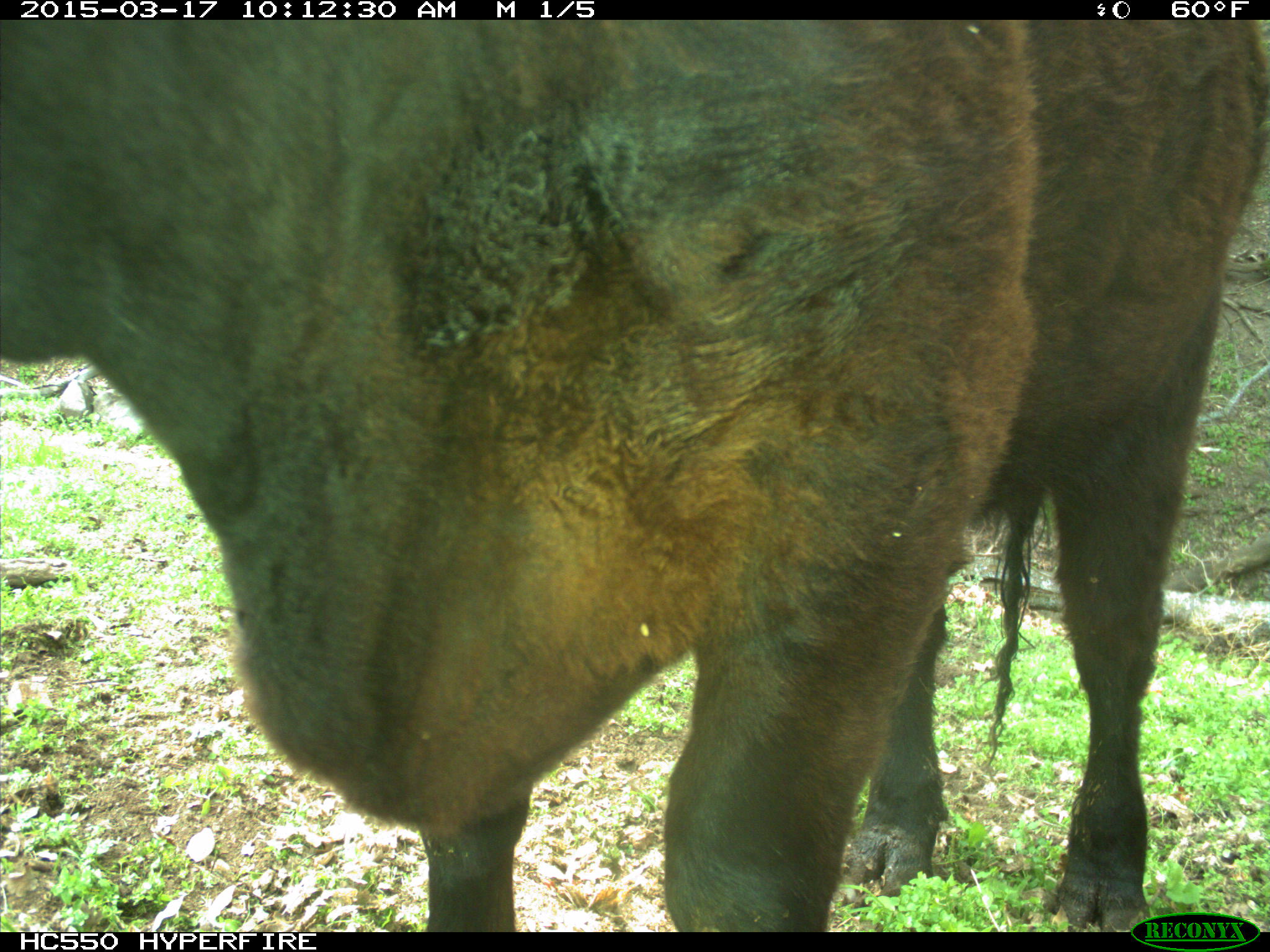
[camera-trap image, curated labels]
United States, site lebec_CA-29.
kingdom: Animalia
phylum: Chordata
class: Mammalia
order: Artiodactyla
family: Bovidae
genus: Bos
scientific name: Bos taurus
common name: domestic cow